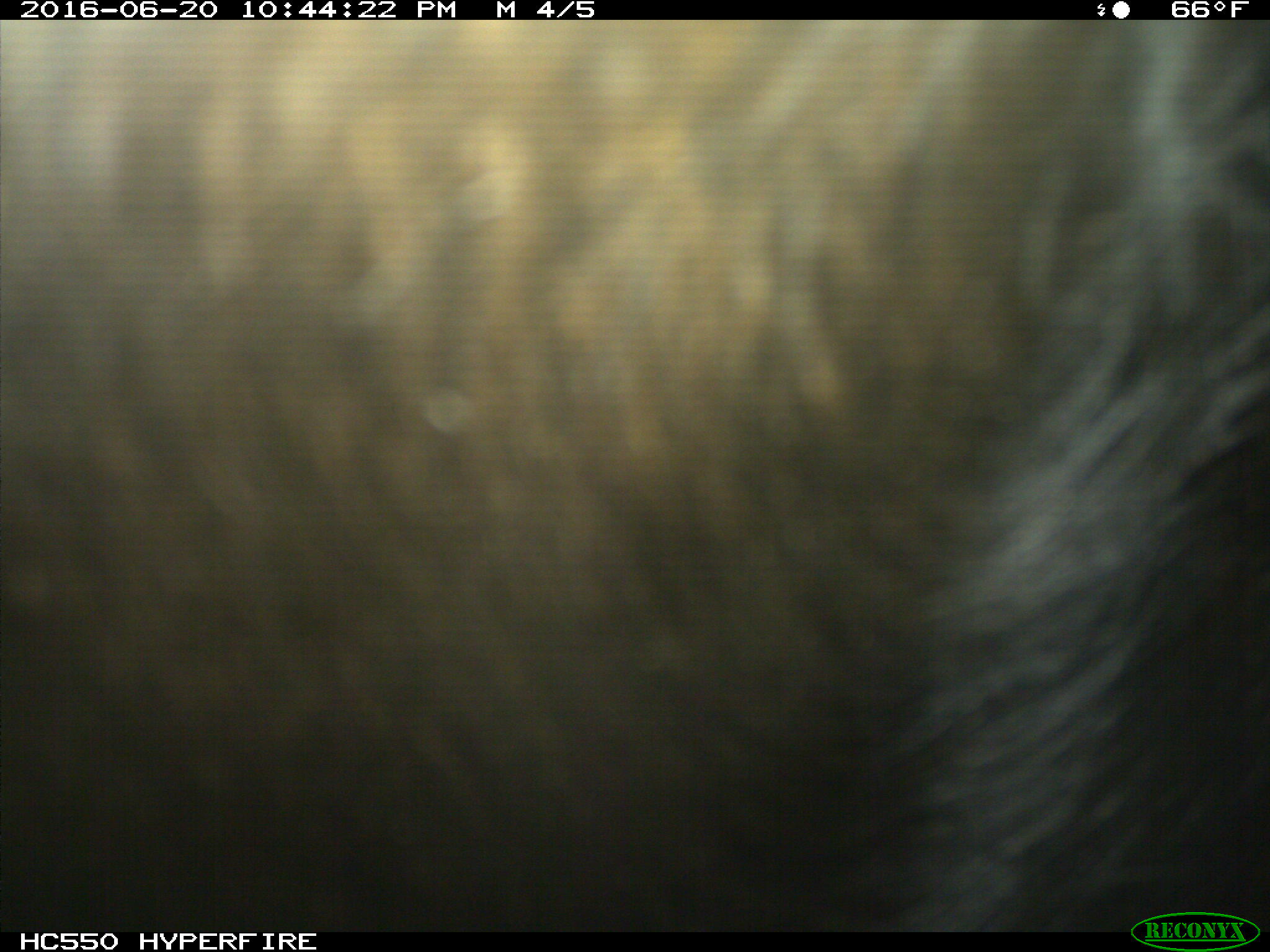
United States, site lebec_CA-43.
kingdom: Animalia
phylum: Chordata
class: Mammalia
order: Artiodactyla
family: Bovidae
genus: Bos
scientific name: Bos taurus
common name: domestic cow